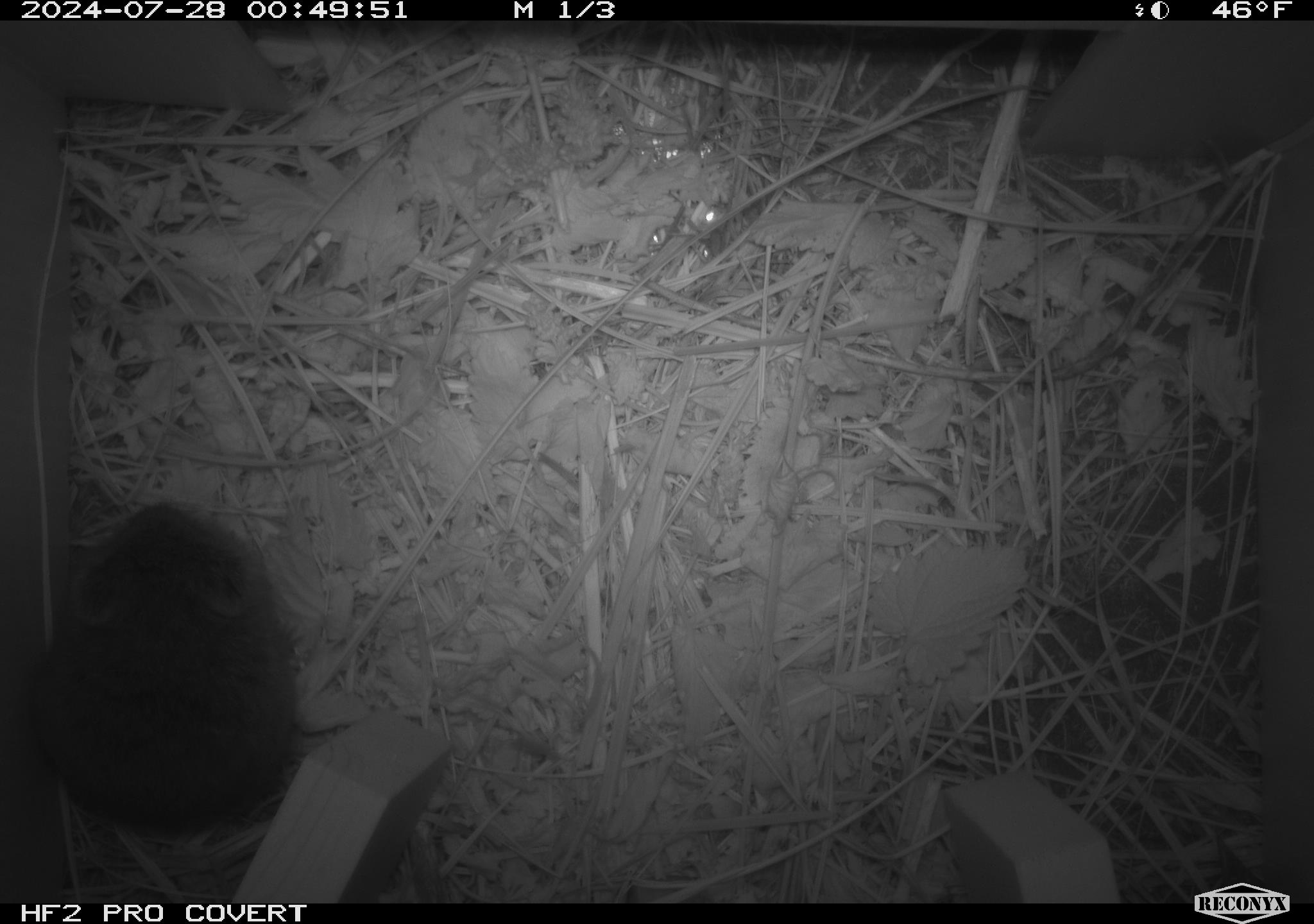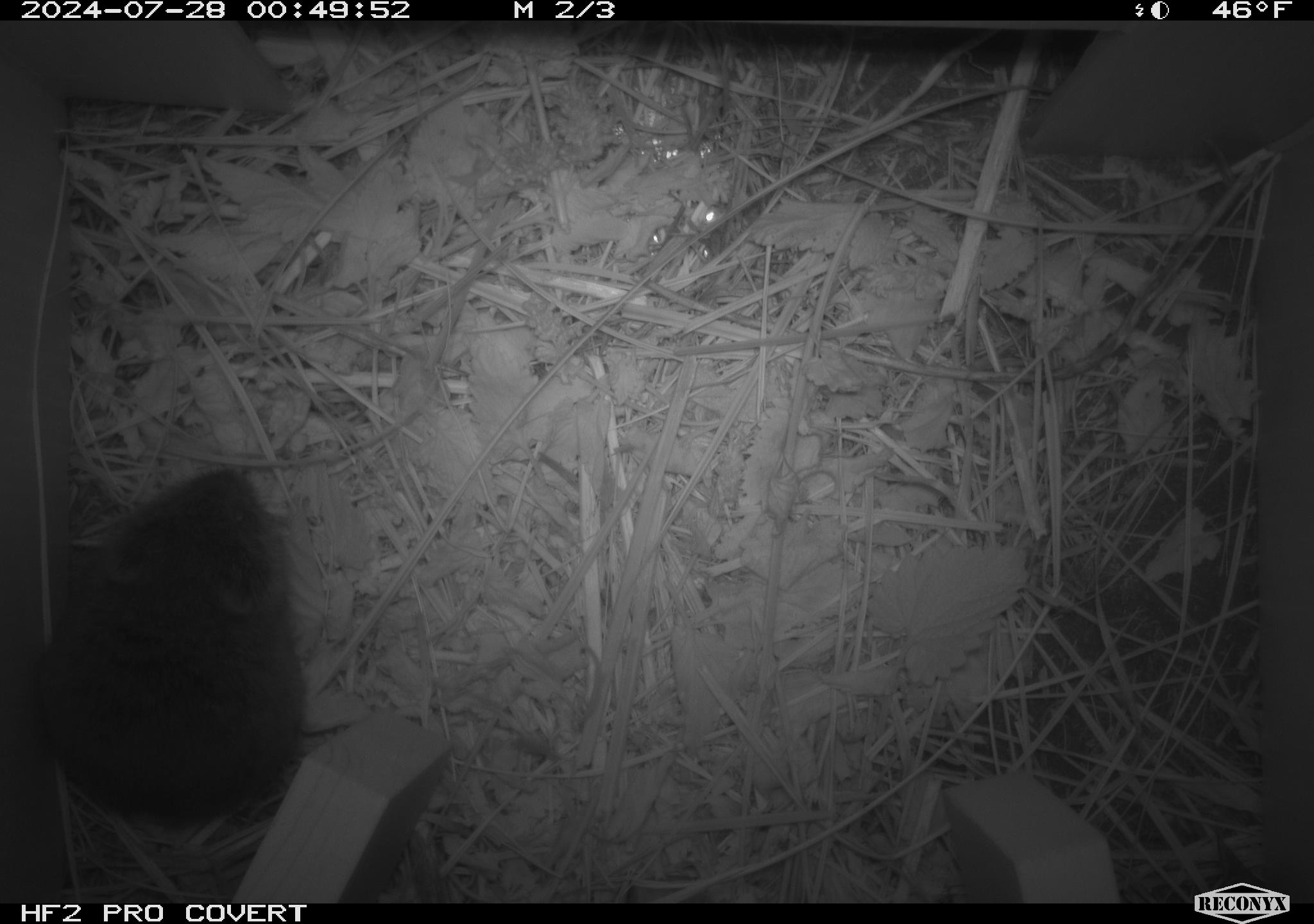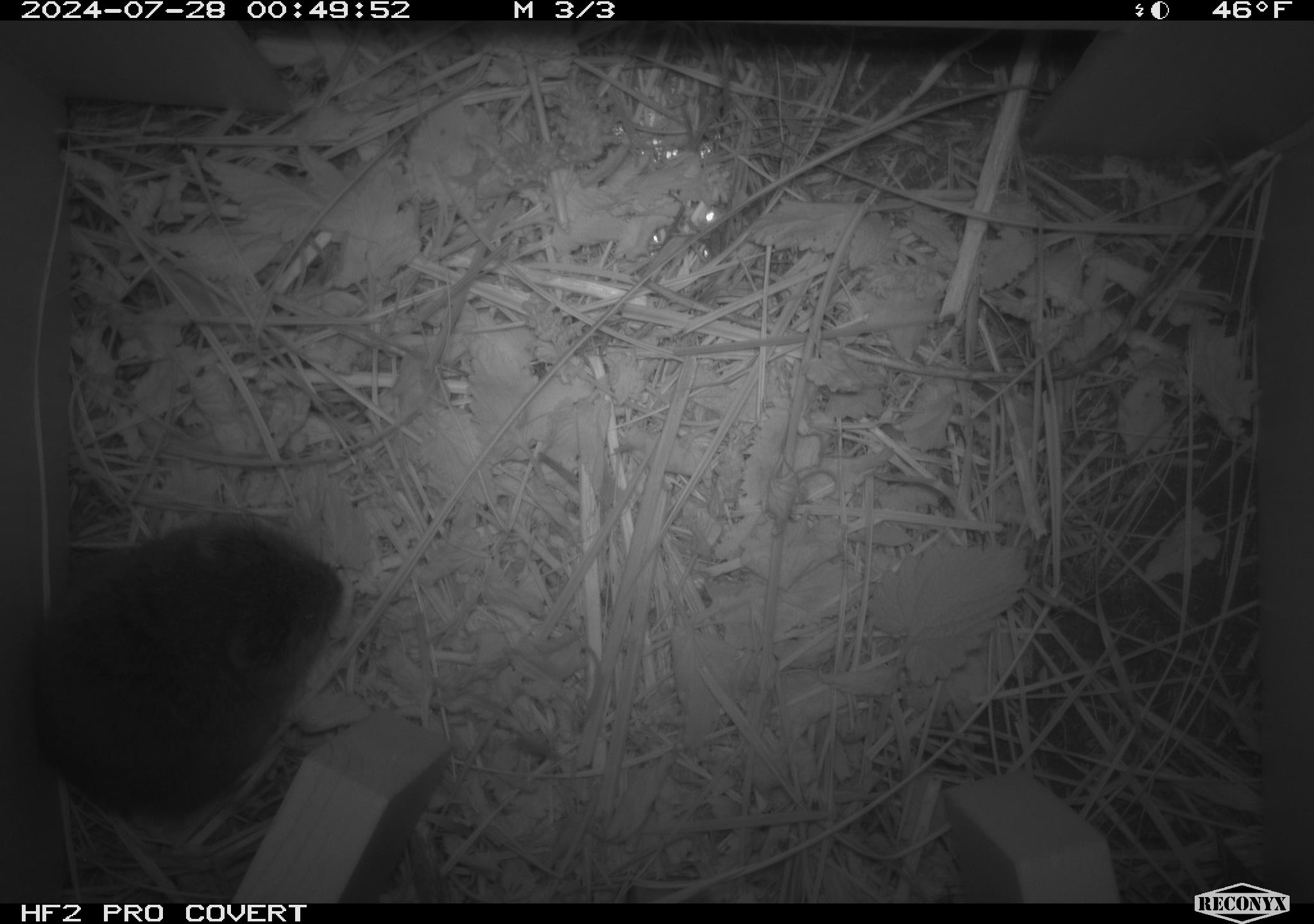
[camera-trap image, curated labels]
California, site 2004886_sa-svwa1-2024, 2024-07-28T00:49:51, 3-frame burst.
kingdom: Animalia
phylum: Chordata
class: Mammalia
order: Rodentia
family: Cricetidae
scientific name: Arvicolinae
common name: voles, lemmings, and muskrats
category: arvicolinae subfamily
Arvicolinae subfamily (voles, lemmings, and muskrats) (Arvicolinae).